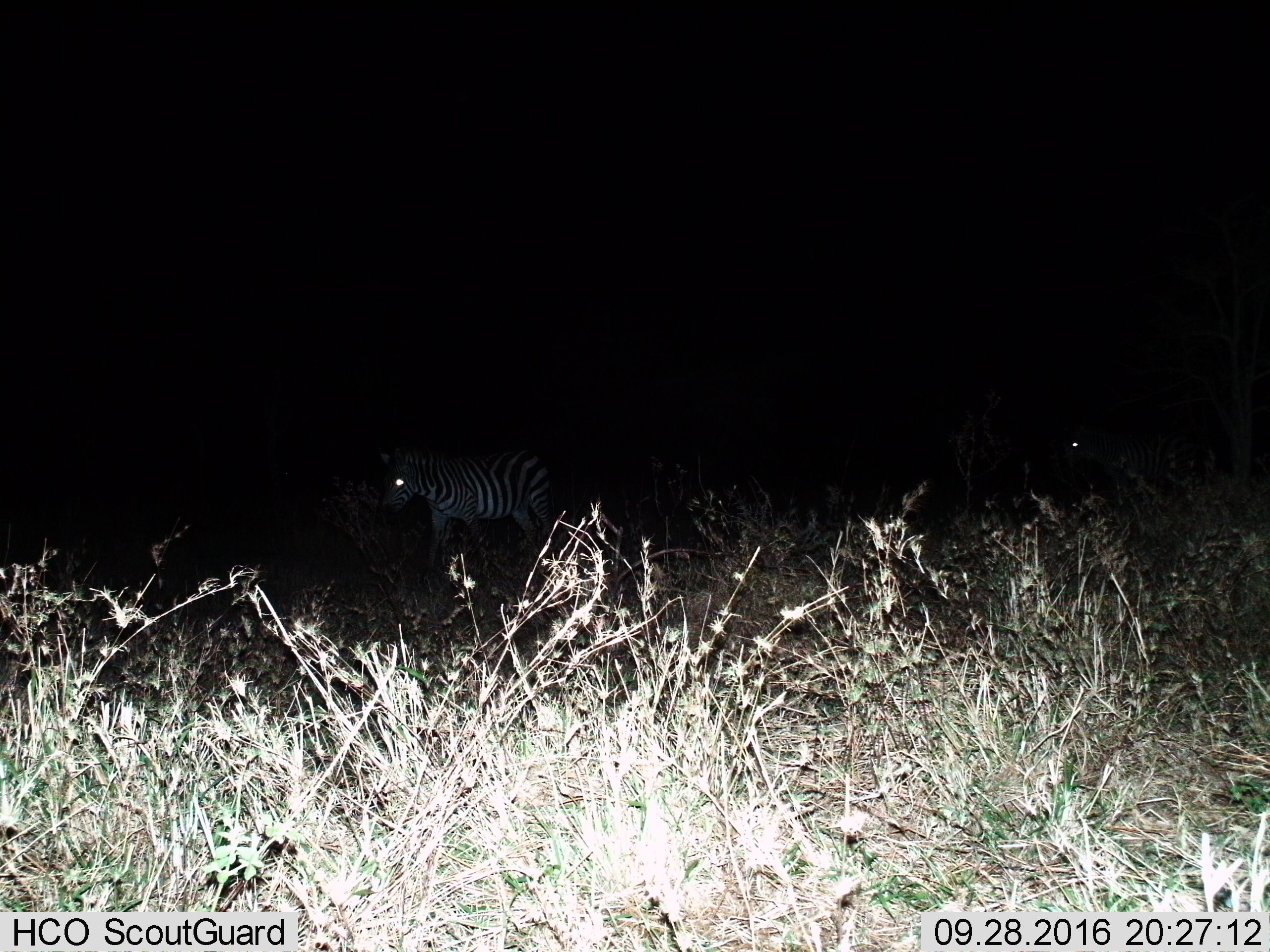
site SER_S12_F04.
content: unidentified animal